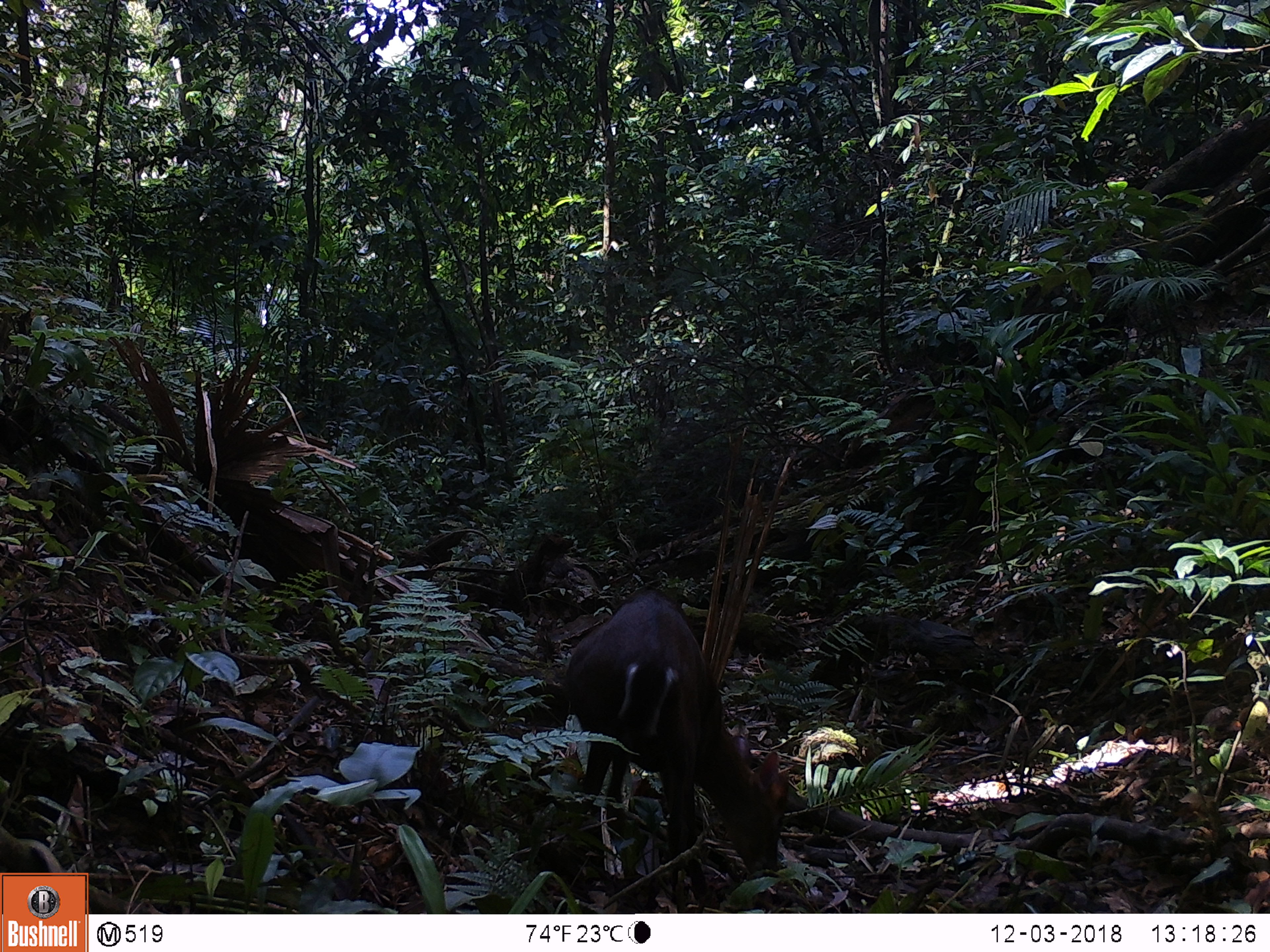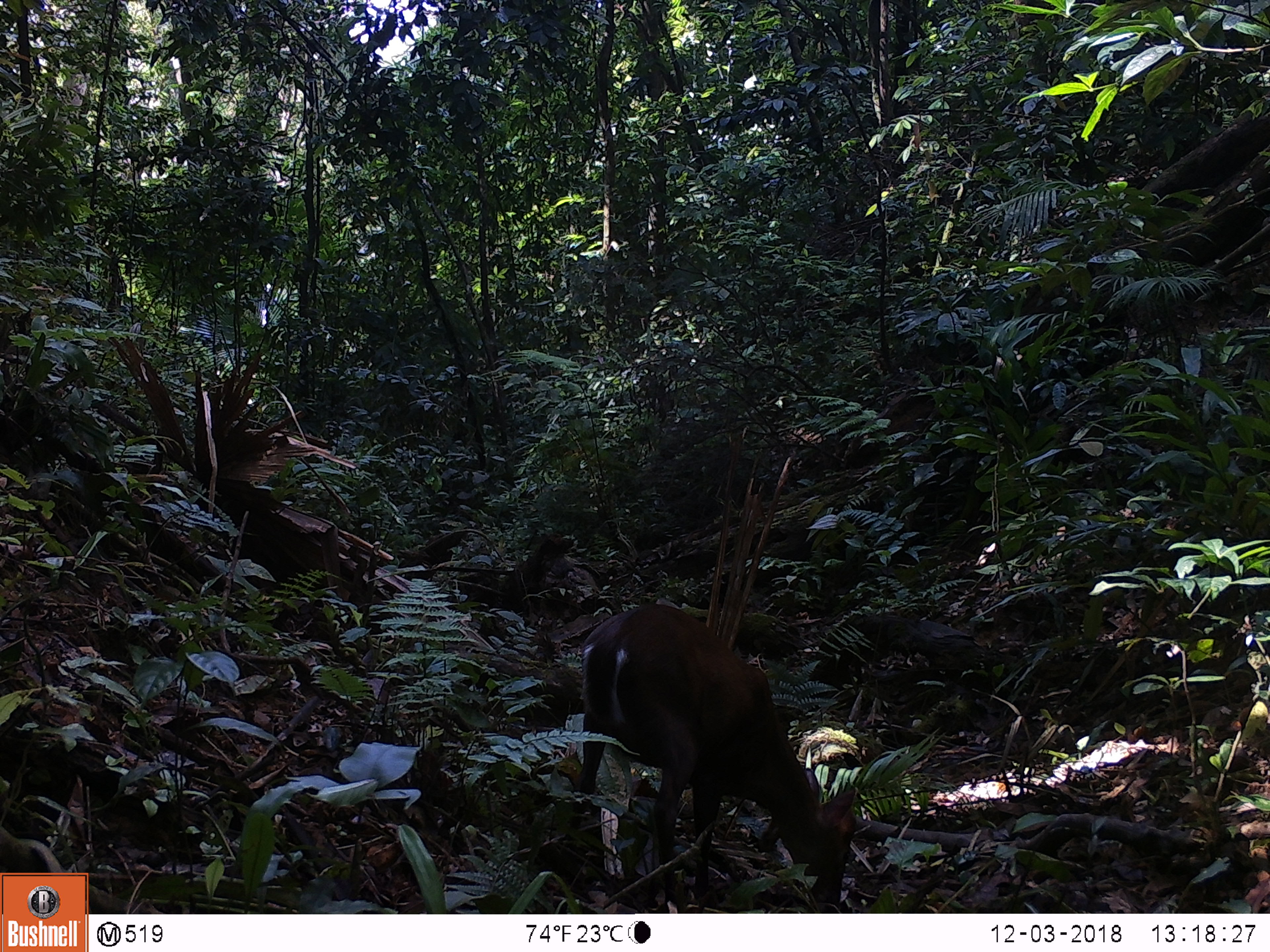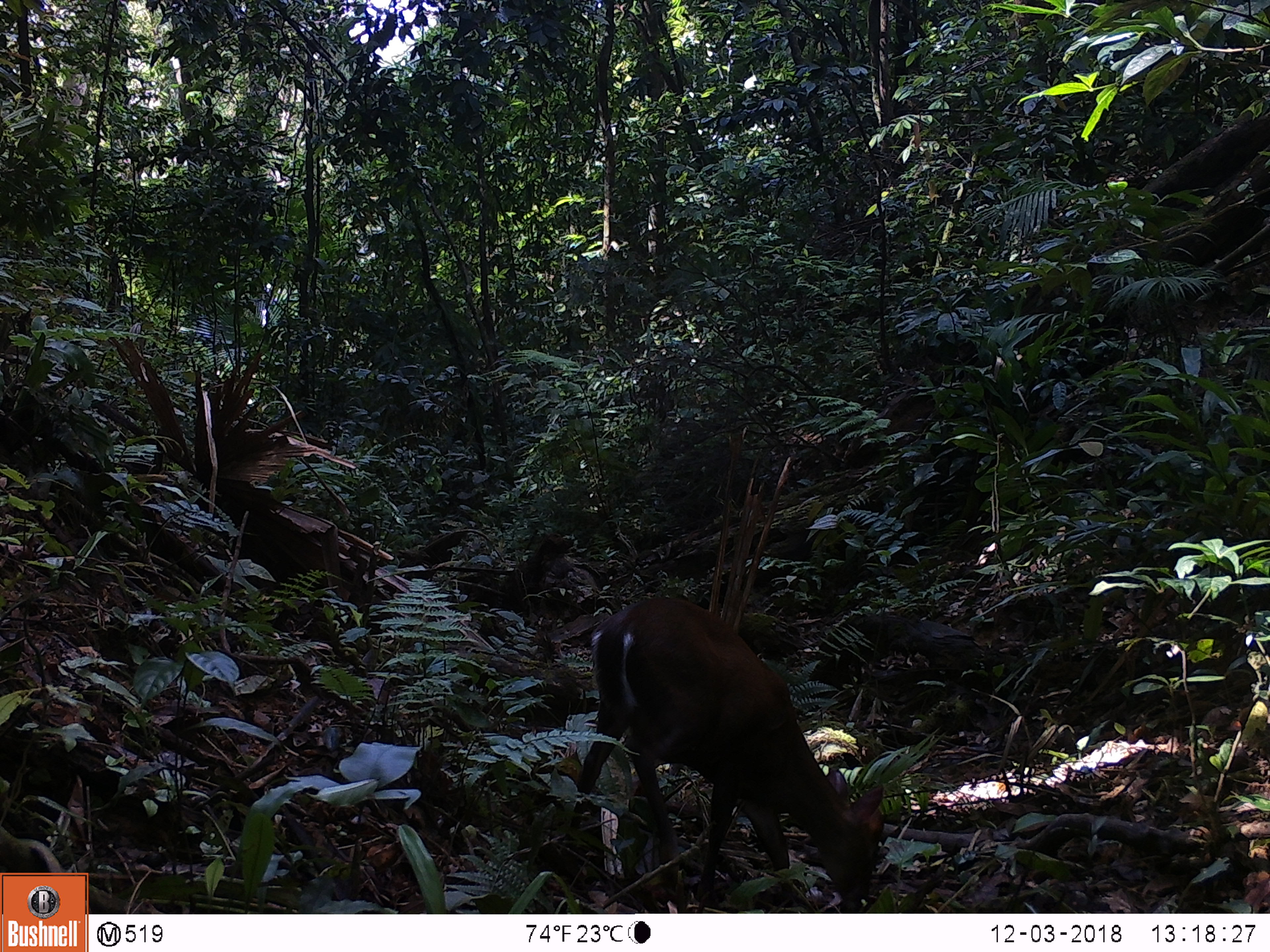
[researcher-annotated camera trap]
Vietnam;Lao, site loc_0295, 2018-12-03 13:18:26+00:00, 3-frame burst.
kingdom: Animalia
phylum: Chordata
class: Mammalia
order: Artiodactyla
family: Cervidae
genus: Muntiacus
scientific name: Muntiacus rooseveltorum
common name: roosevelt's muntjac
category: roosevelts muntjac group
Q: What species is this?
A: Roosevelts muntjac group (roosevelt's muntjac) (Muntiacus rooseveltorum).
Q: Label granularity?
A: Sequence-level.